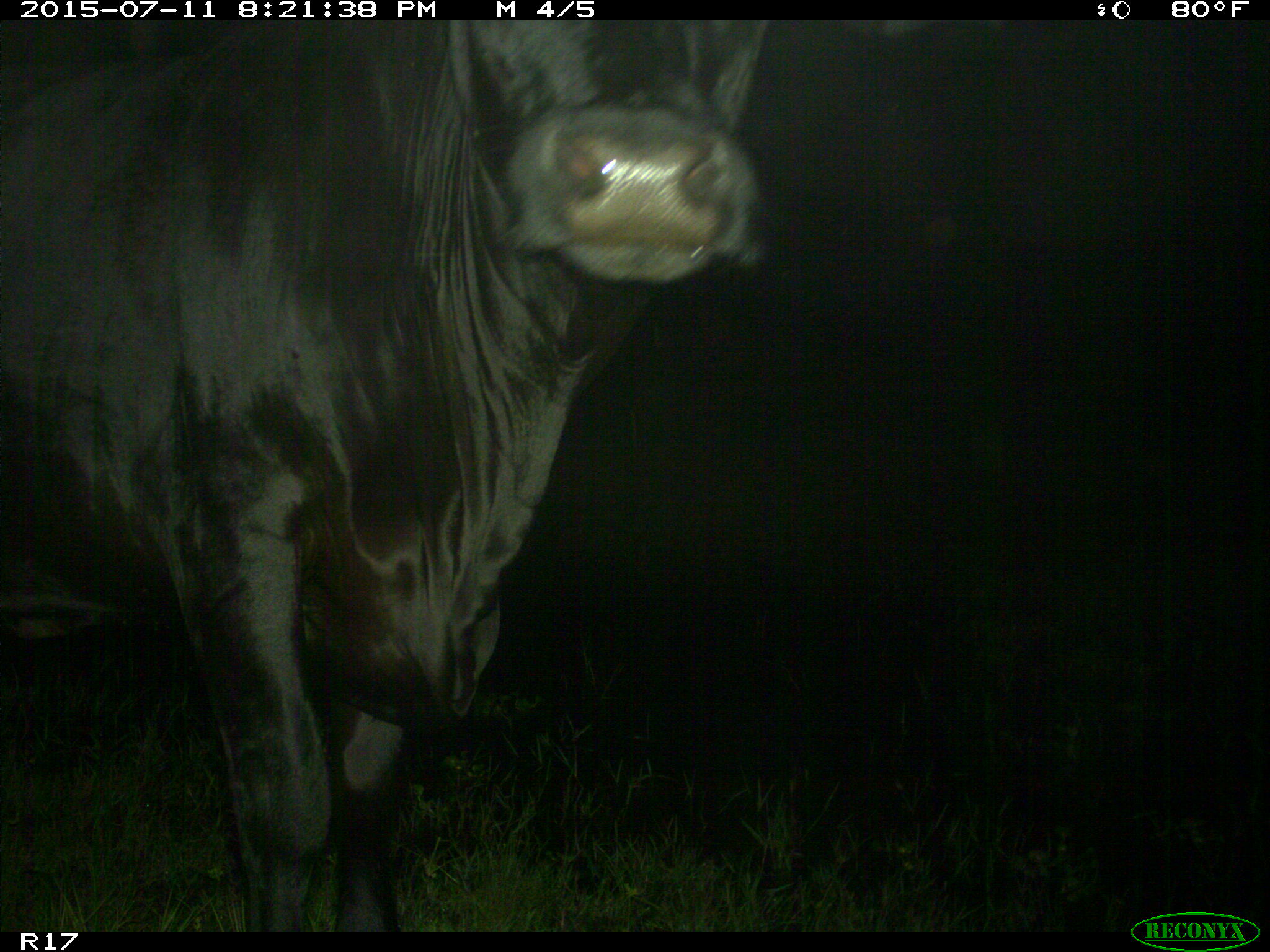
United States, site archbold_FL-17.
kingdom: Animalia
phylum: Chordata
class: Mammalia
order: Artiodactyla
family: Bovidae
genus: Bos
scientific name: Bos taurus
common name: domestic cow